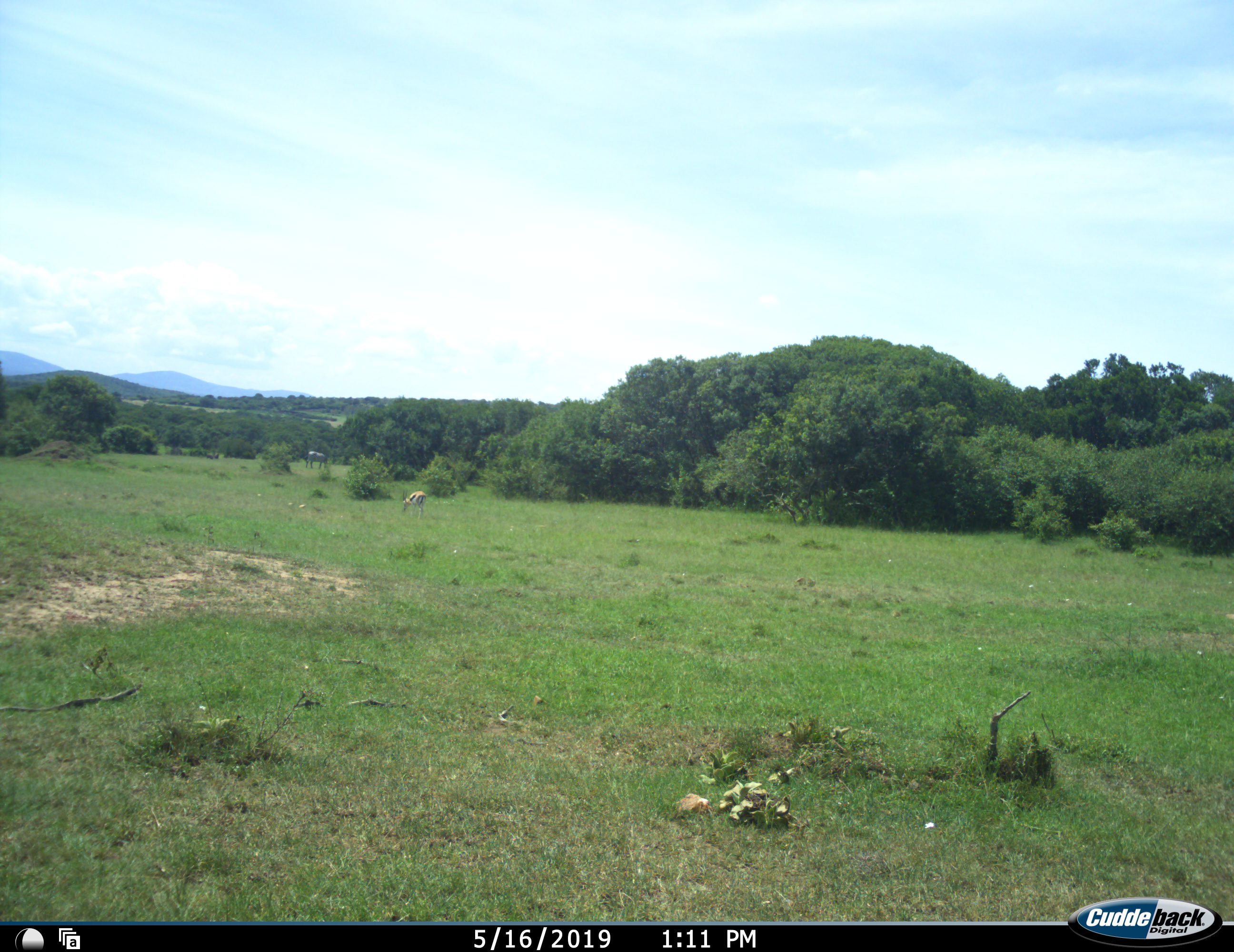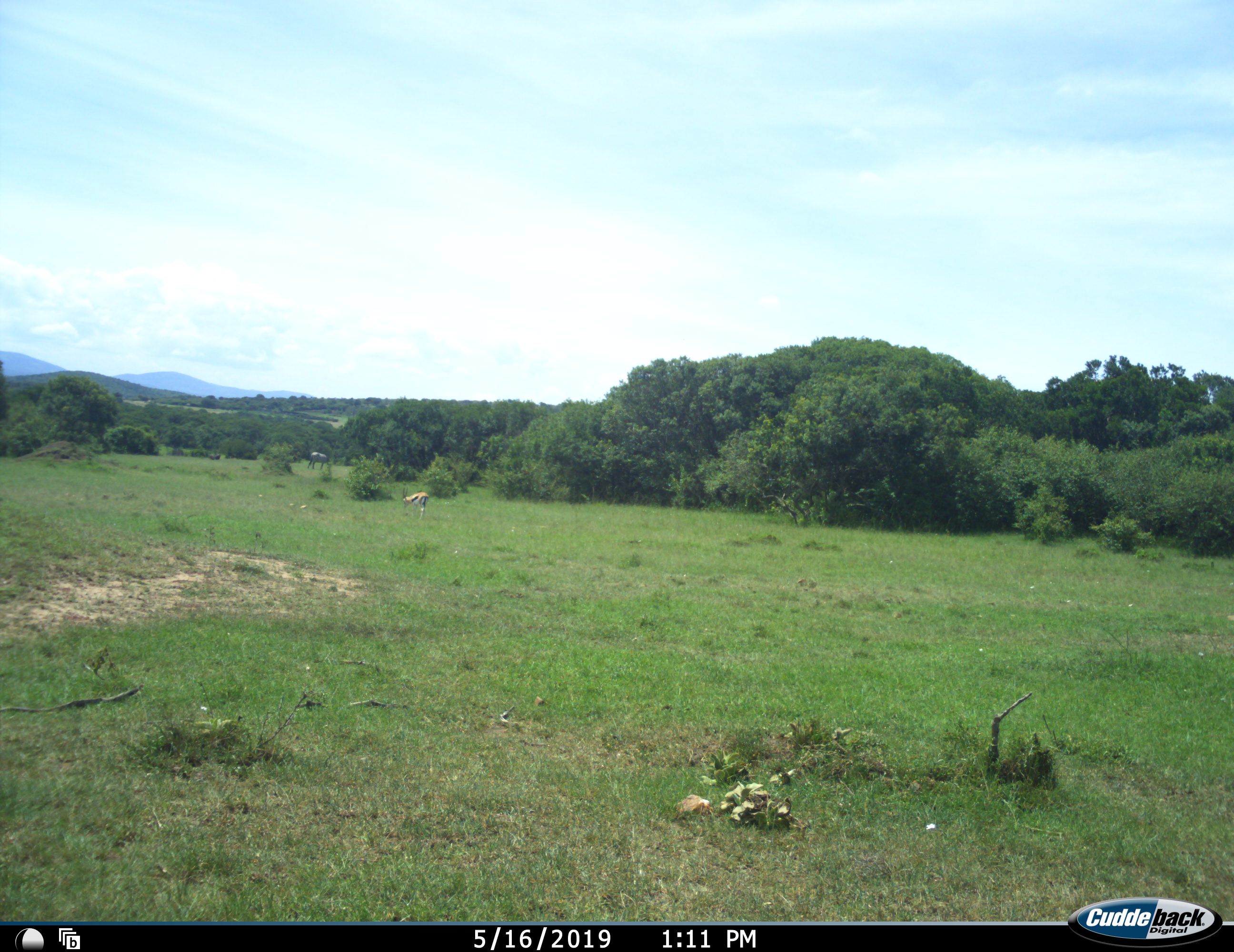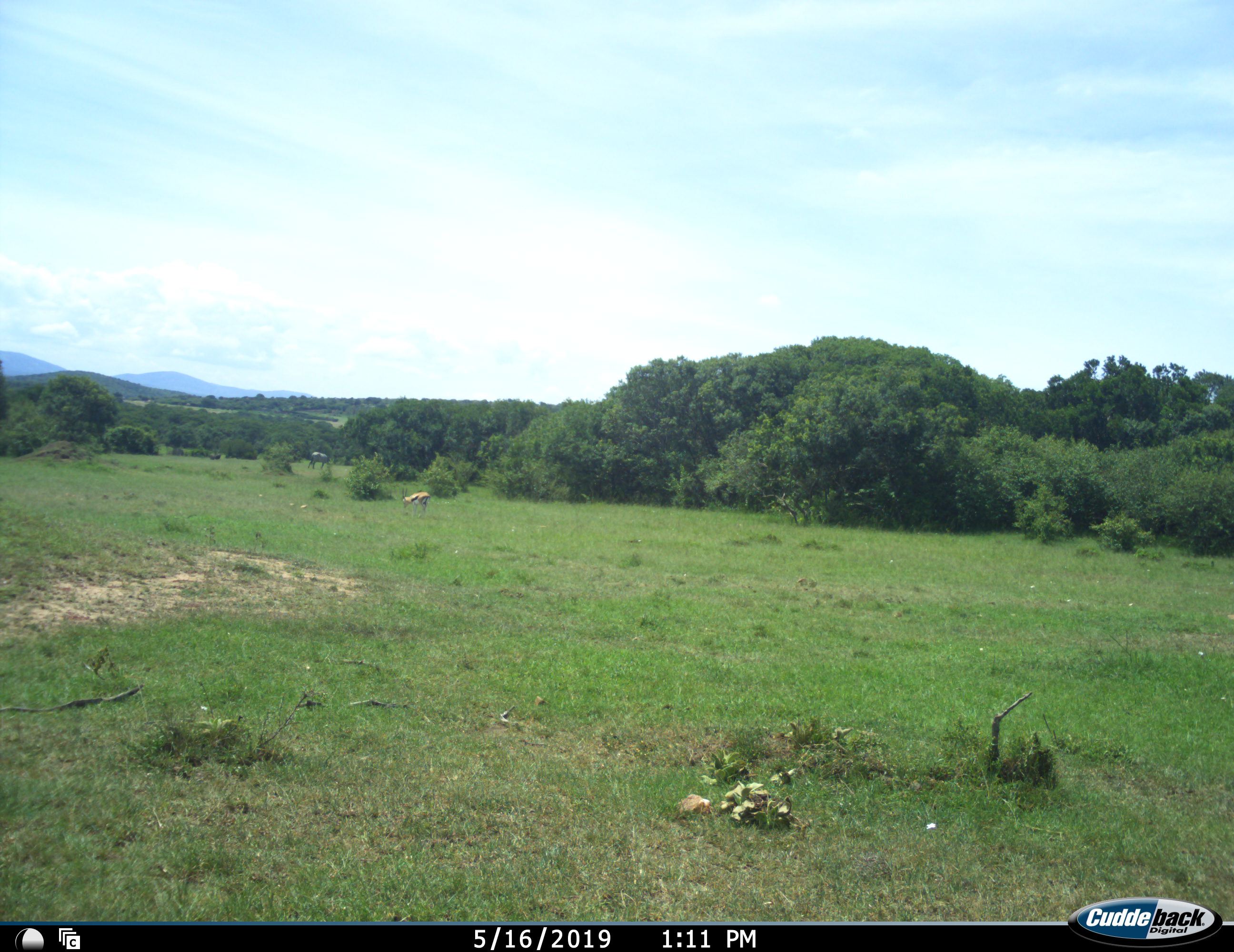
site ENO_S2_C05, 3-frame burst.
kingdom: Animalia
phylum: Chordata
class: Mammalia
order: Artiodactyla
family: Bovidae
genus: Eudorcas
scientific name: Eudorcas thomsonii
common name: thomson's gazelle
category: gazellethomsons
Gazellethomsons (thomson's gazelle) (Eudorcas thomsonii), count 1. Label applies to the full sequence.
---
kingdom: Animalia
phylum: Chordata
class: Mammalia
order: Perissodactyla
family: Equidae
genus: Equus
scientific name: Equus quagga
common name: plains zebra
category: zebraplains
Zebraplains (plains zebra) (Equus quagga), count 1. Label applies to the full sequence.